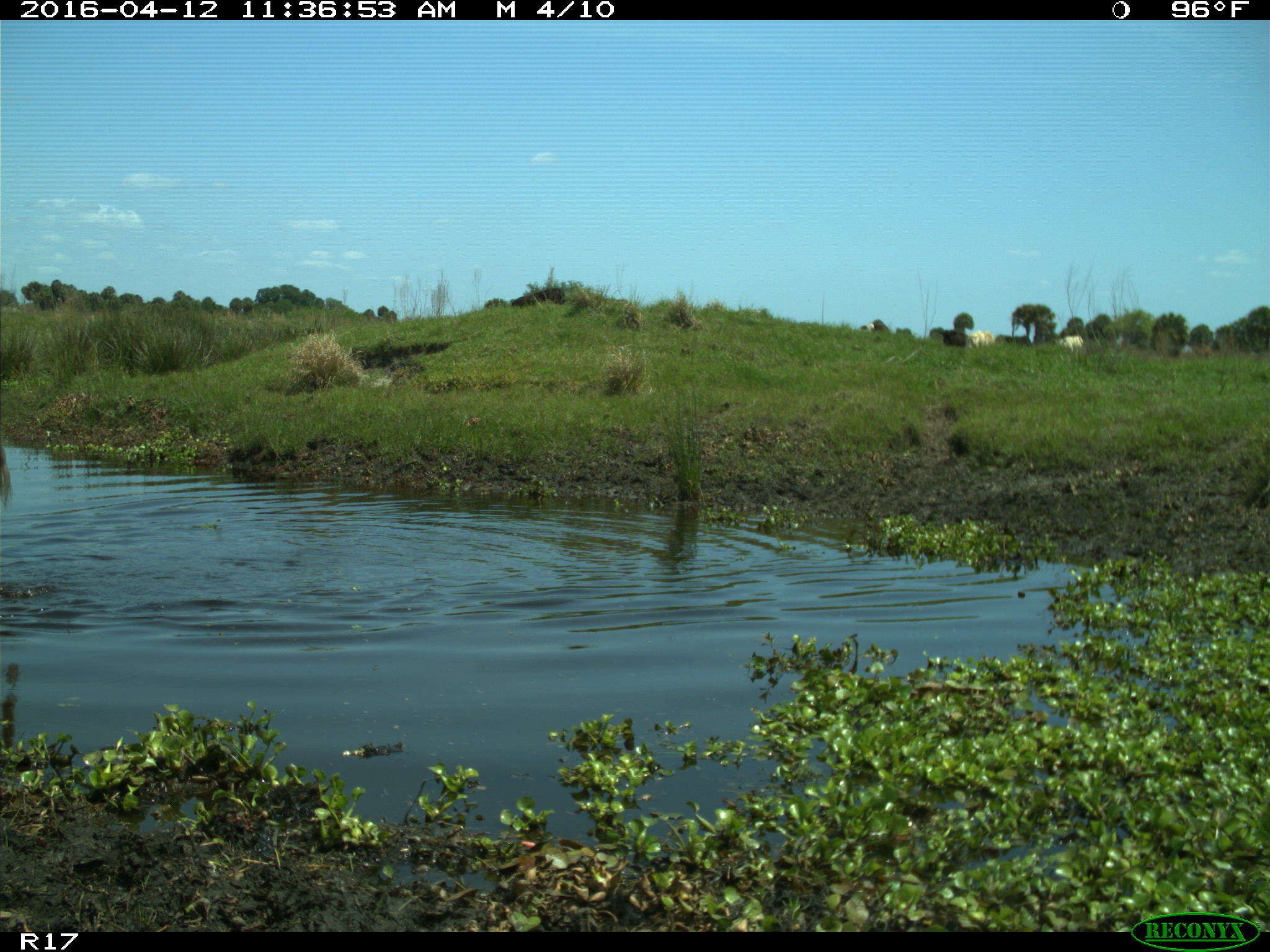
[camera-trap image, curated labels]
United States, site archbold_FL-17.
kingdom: Animalia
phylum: Chordata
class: Mammalia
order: Artiodactyla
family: Bovidae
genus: Bos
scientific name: Bos taurus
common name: domestic cow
Bos taurus (domestic cow).